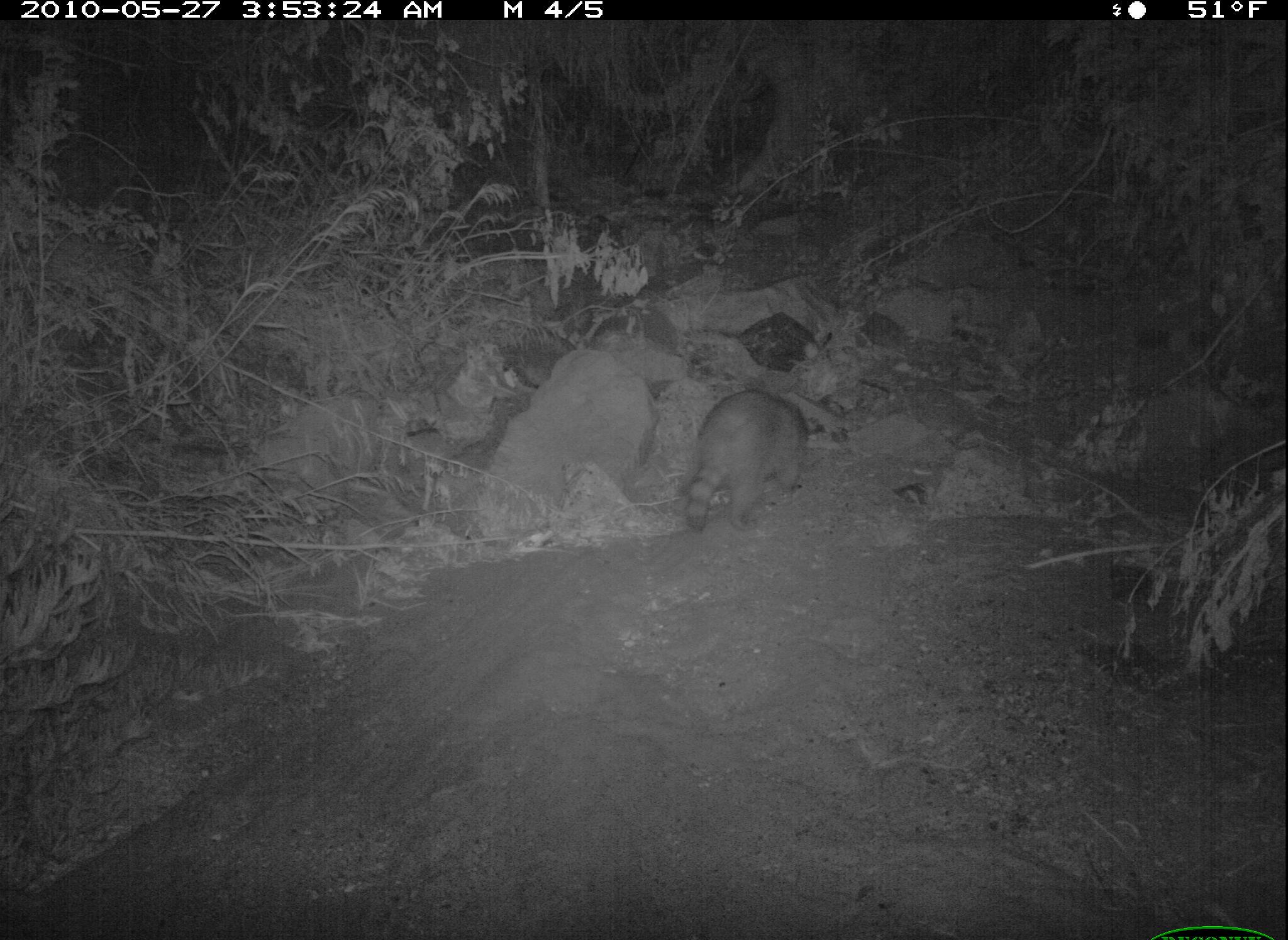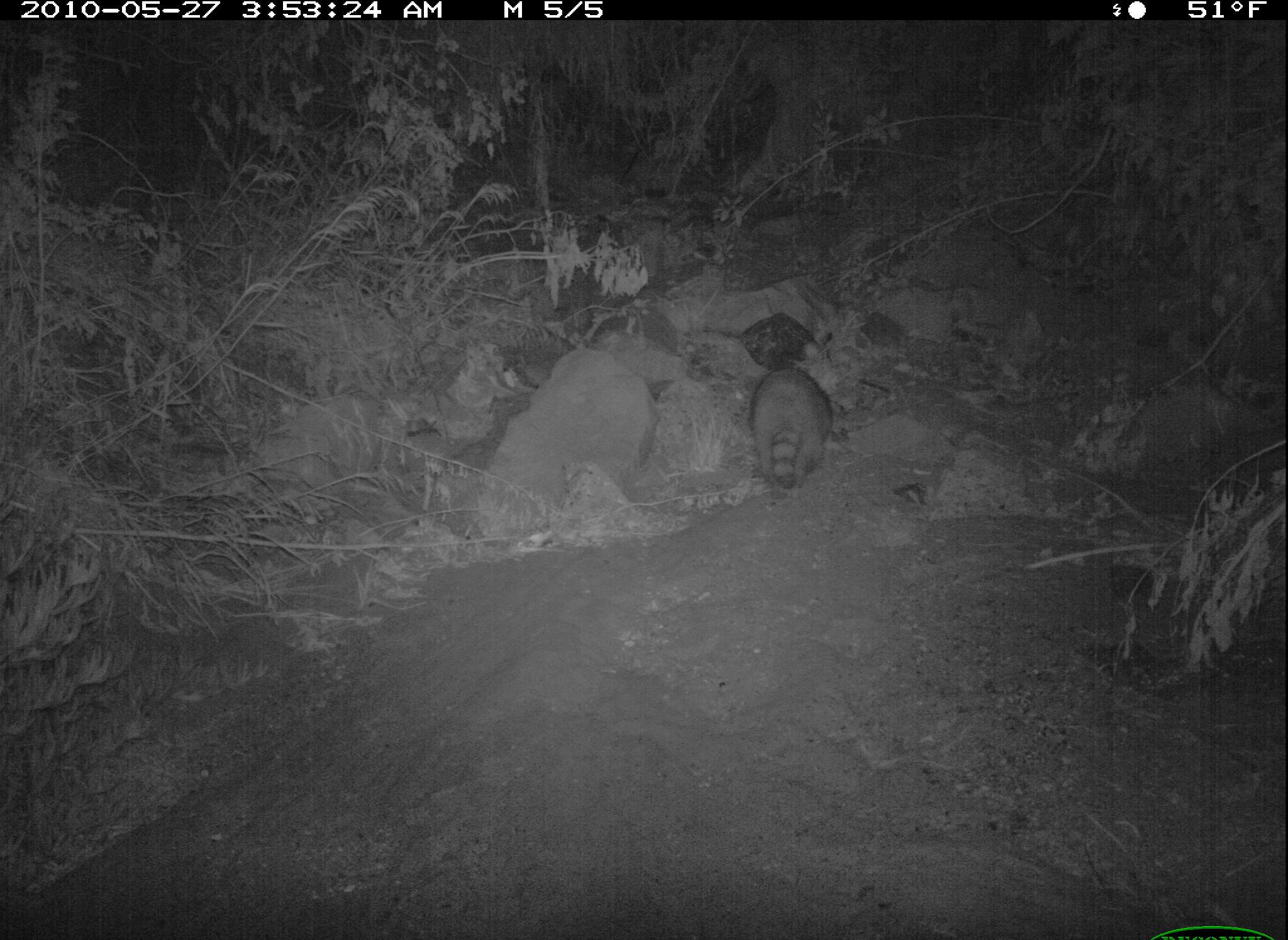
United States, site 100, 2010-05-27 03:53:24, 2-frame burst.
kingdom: Animalia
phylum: Chordata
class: Mammalia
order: Carnivora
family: Procyonidae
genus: Procyon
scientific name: Procyon lotor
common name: raccoon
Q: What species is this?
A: Raccoon (Procyon lotor).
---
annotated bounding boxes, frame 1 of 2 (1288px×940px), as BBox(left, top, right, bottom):
raccoon: BBox(676, 372, 828, 541)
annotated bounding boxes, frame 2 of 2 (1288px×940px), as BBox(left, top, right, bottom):
raccoon: BBox(739, 353, 852, 501)